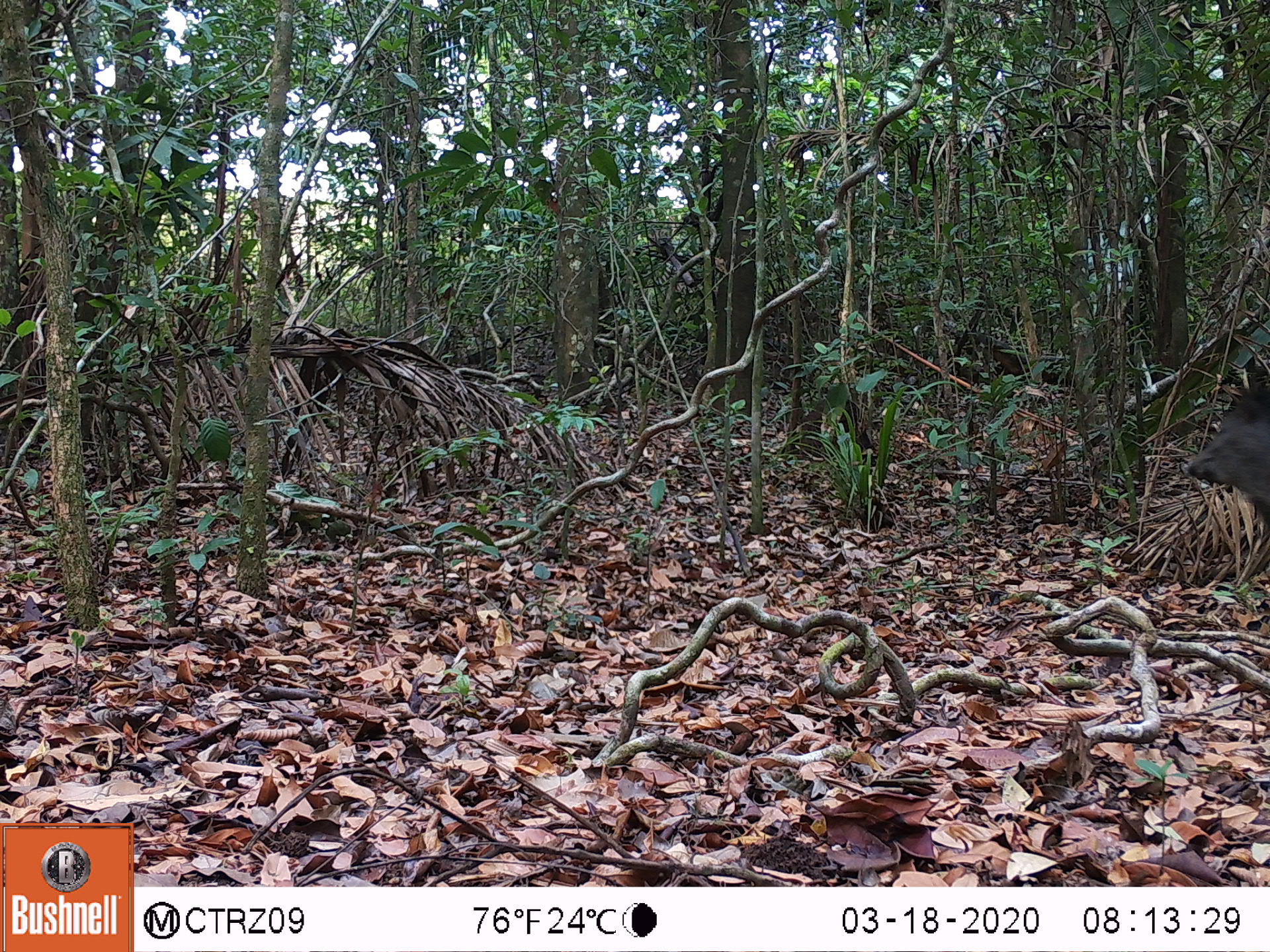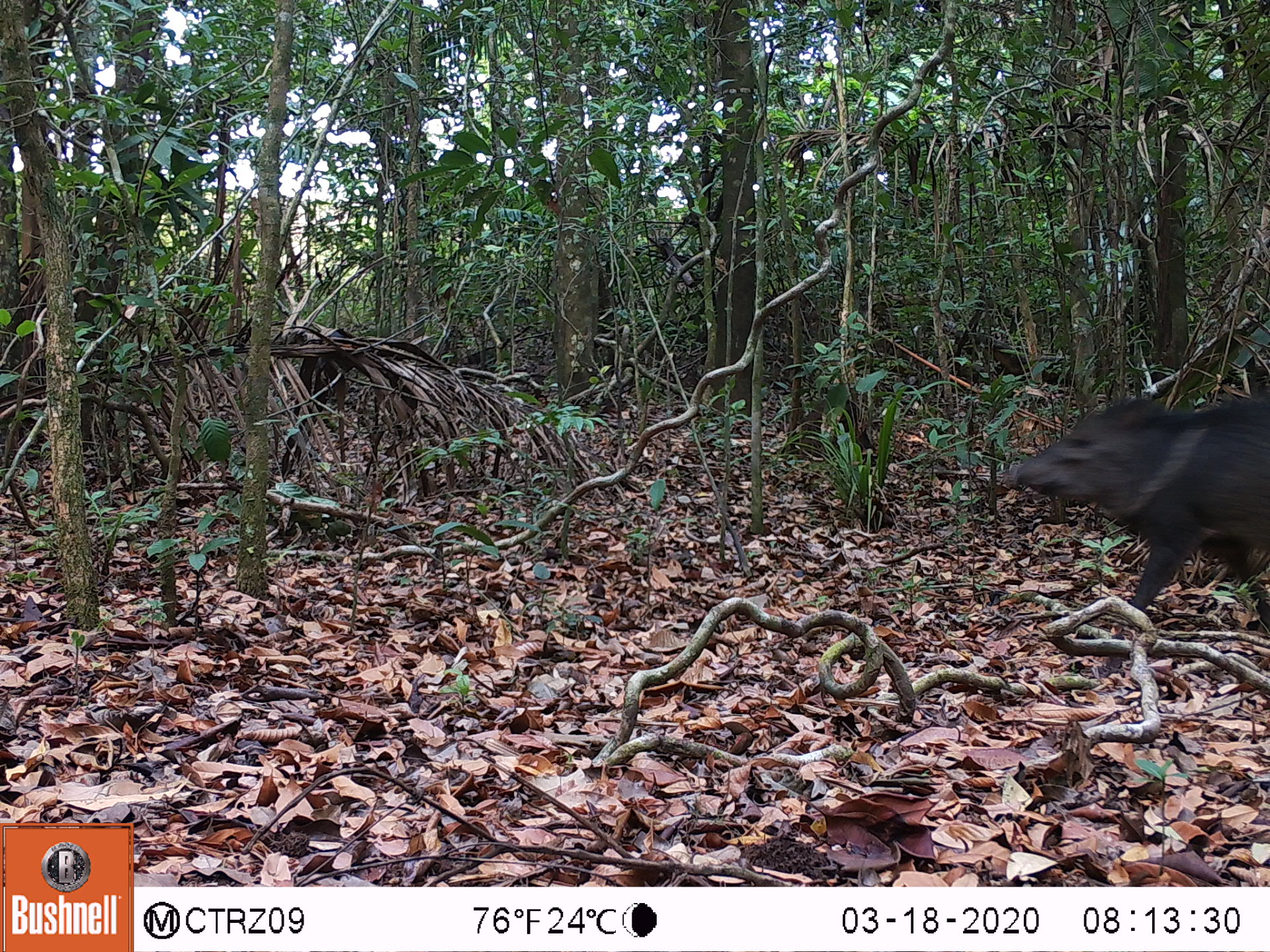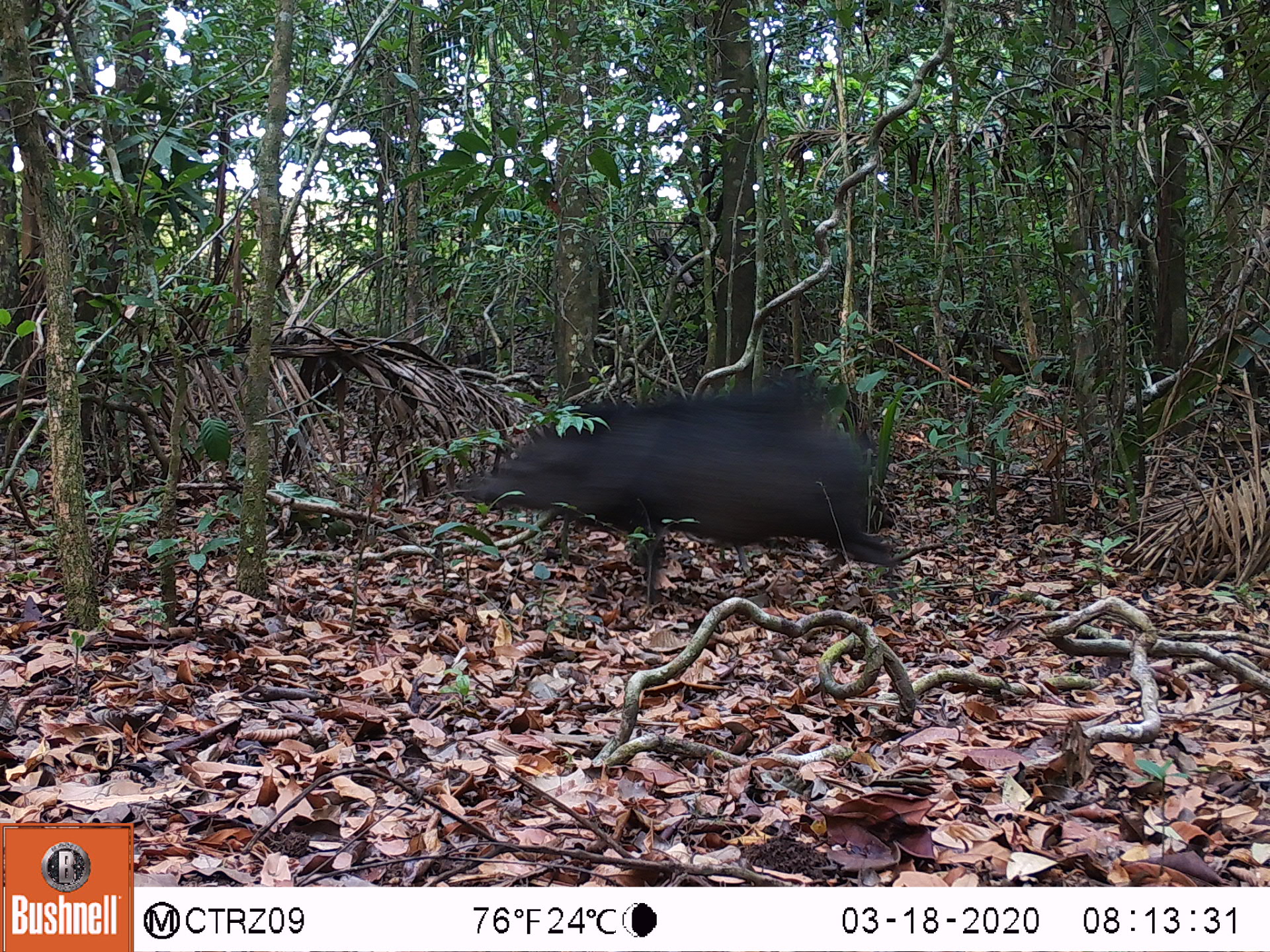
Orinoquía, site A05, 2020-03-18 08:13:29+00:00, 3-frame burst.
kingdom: Animalia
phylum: Chordata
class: Mammalia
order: Artiodactyla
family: Tayassuidae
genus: Pecari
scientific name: Pecari tajacu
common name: collared peccary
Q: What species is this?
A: Collared peccary (Pecari tajacu).